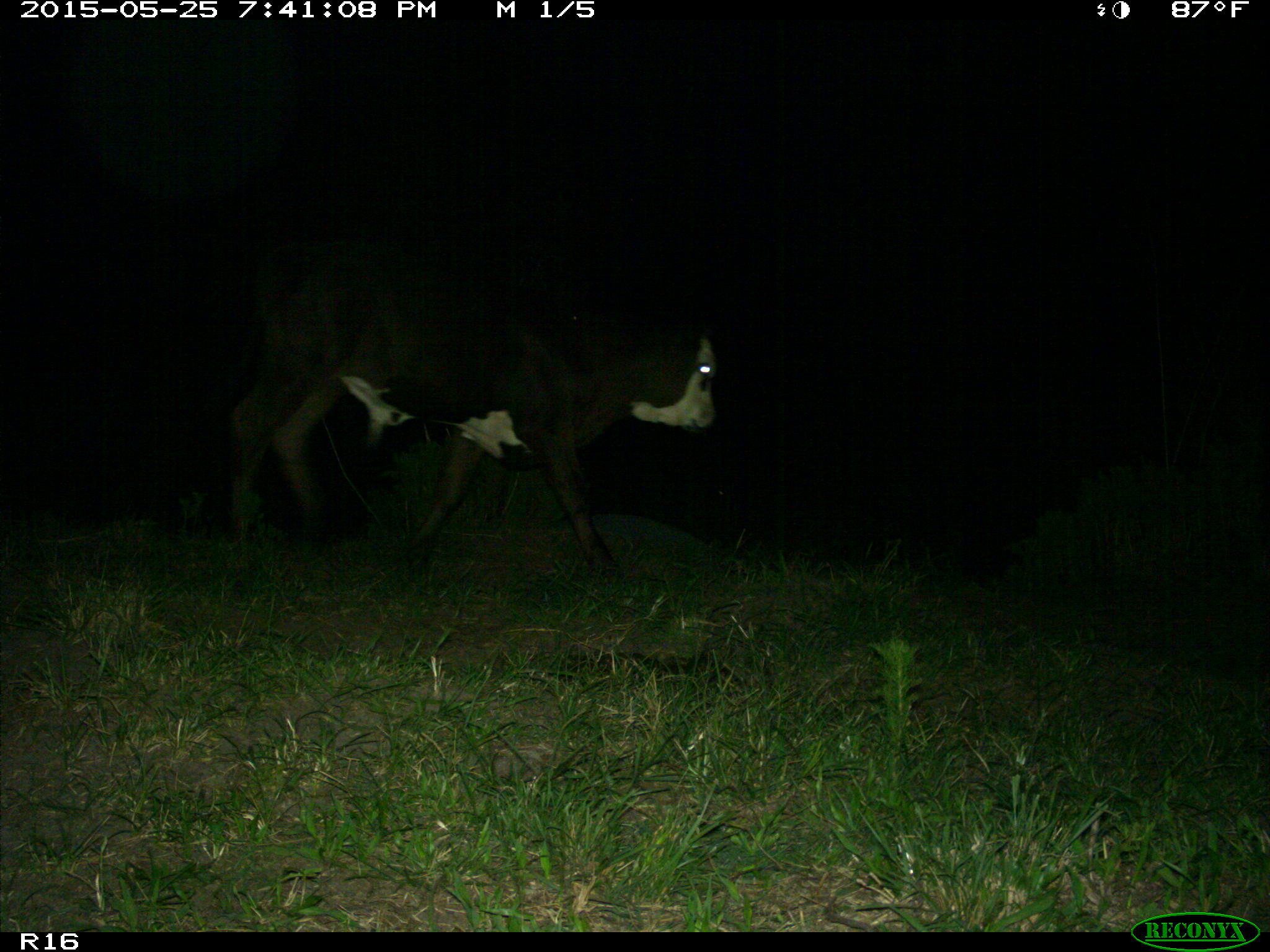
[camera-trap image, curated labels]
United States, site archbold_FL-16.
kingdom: Animalia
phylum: Chordata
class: Mammalia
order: Artiodactyla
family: Bovidae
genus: Bos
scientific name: Bos taurus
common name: domestic cow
Bos taurus (domestic cow).